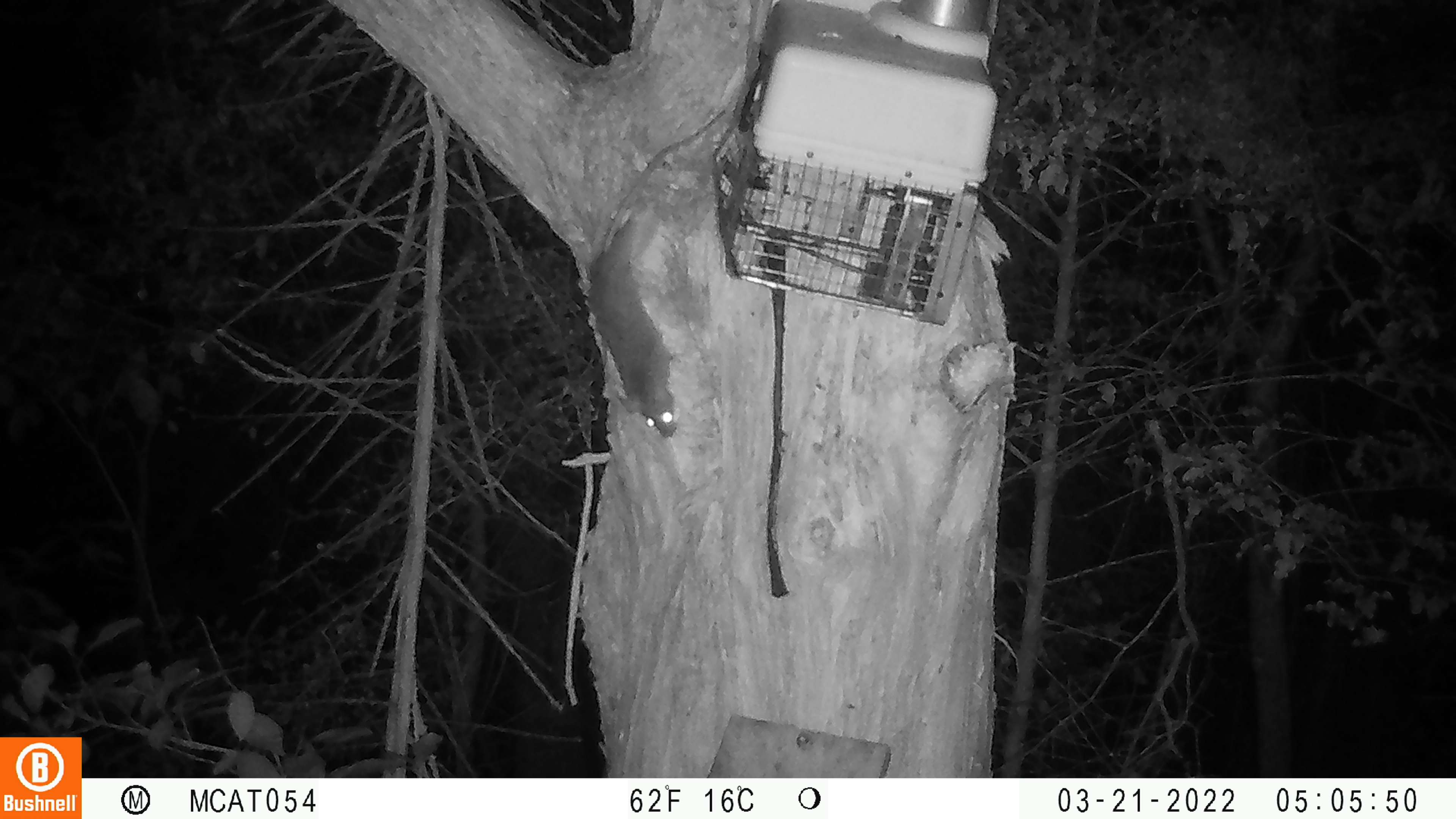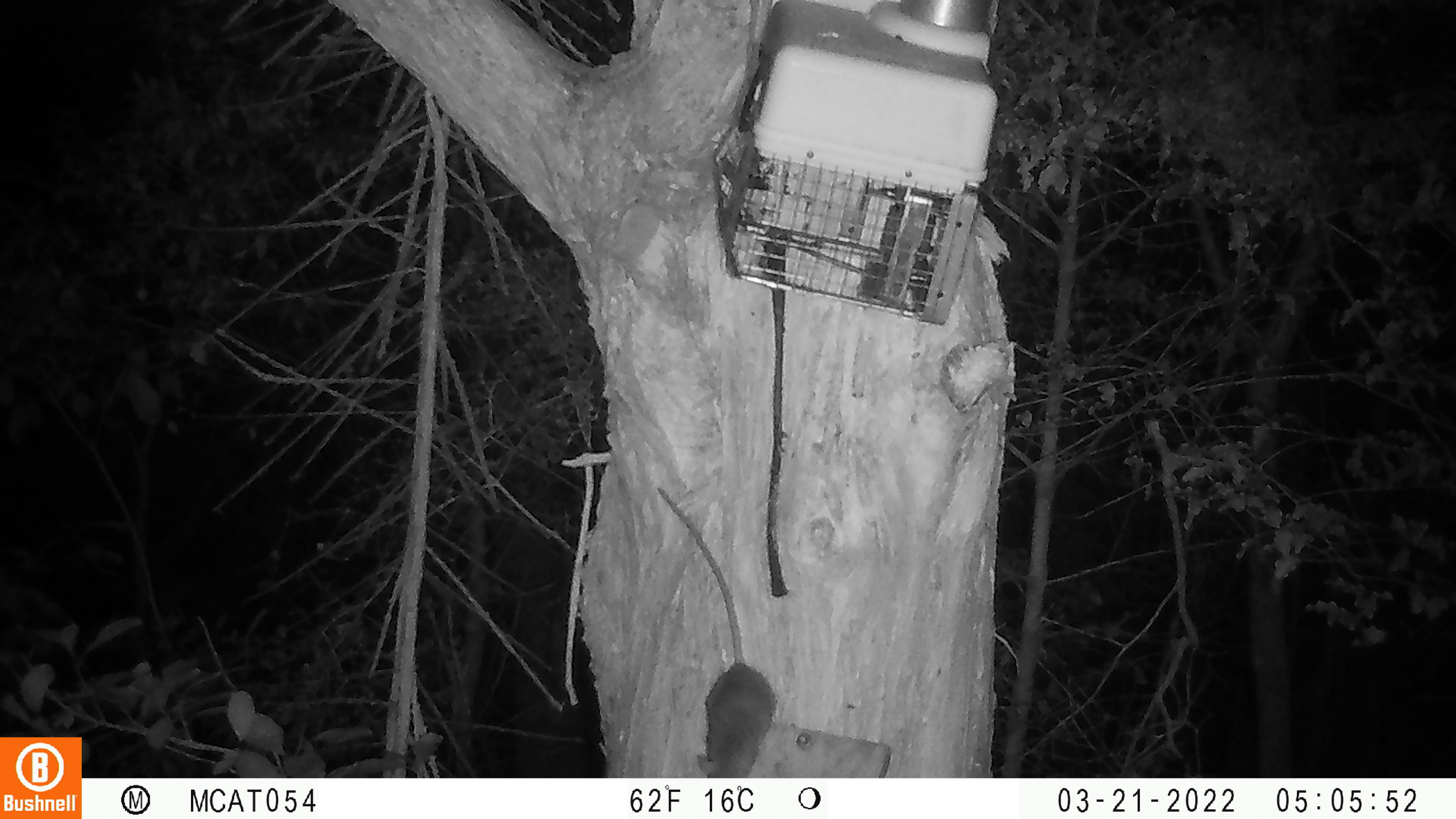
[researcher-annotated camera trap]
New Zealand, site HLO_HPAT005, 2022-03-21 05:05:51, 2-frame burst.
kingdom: Animalia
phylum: Chordata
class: Mammalia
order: Rodentia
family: Muridae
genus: Rattus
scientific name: Rattus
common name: rat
Rat (Rattus).